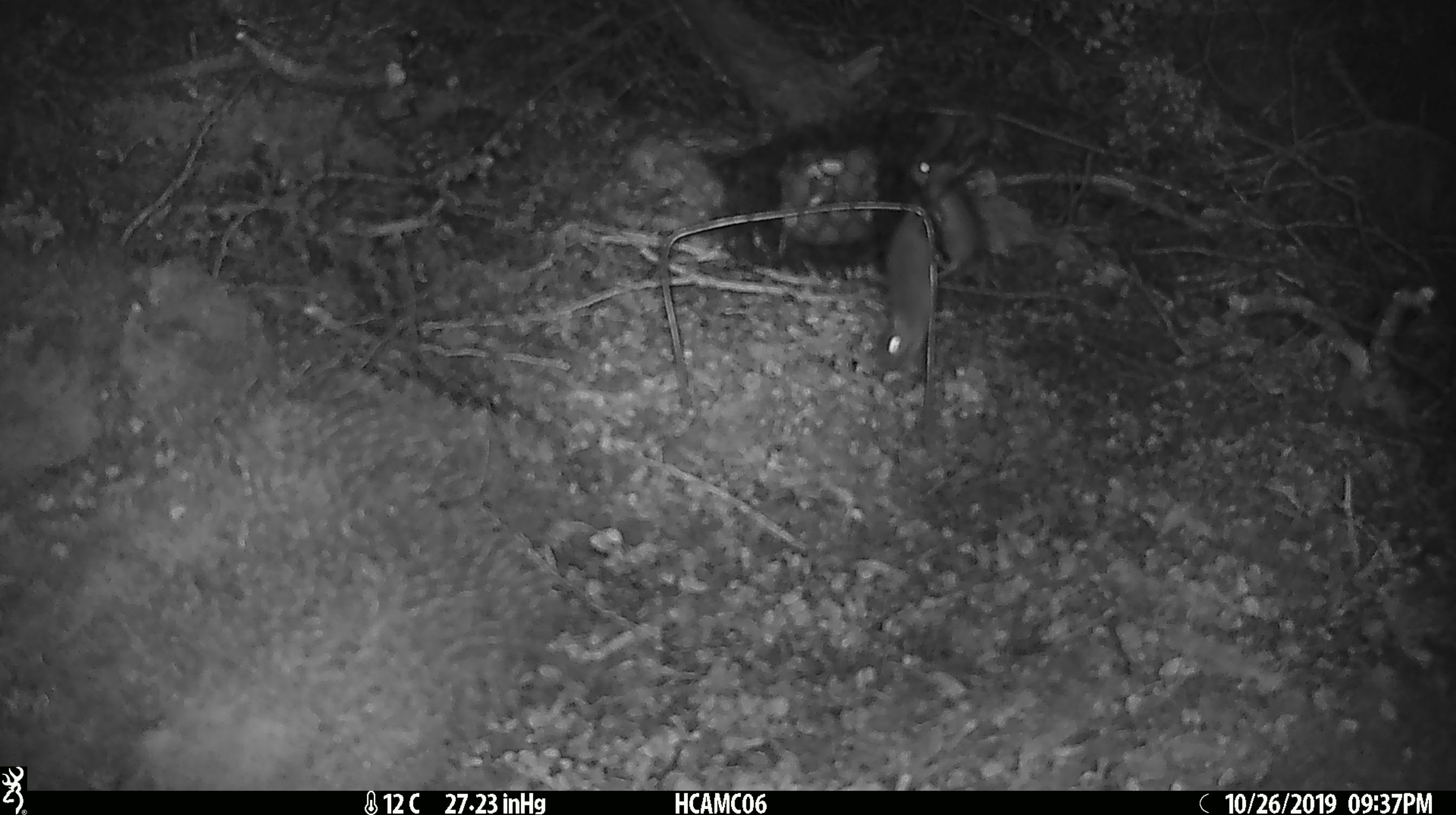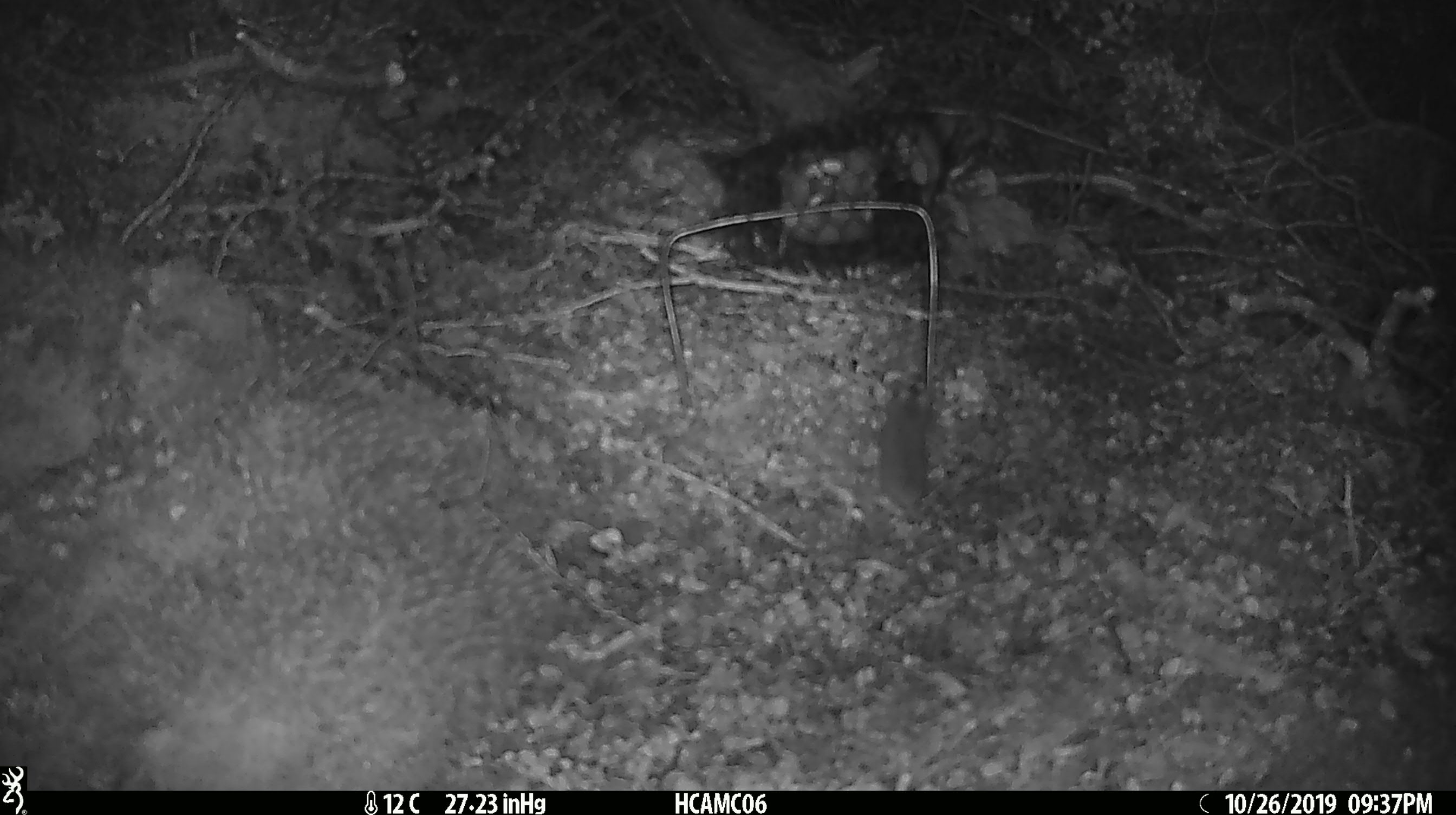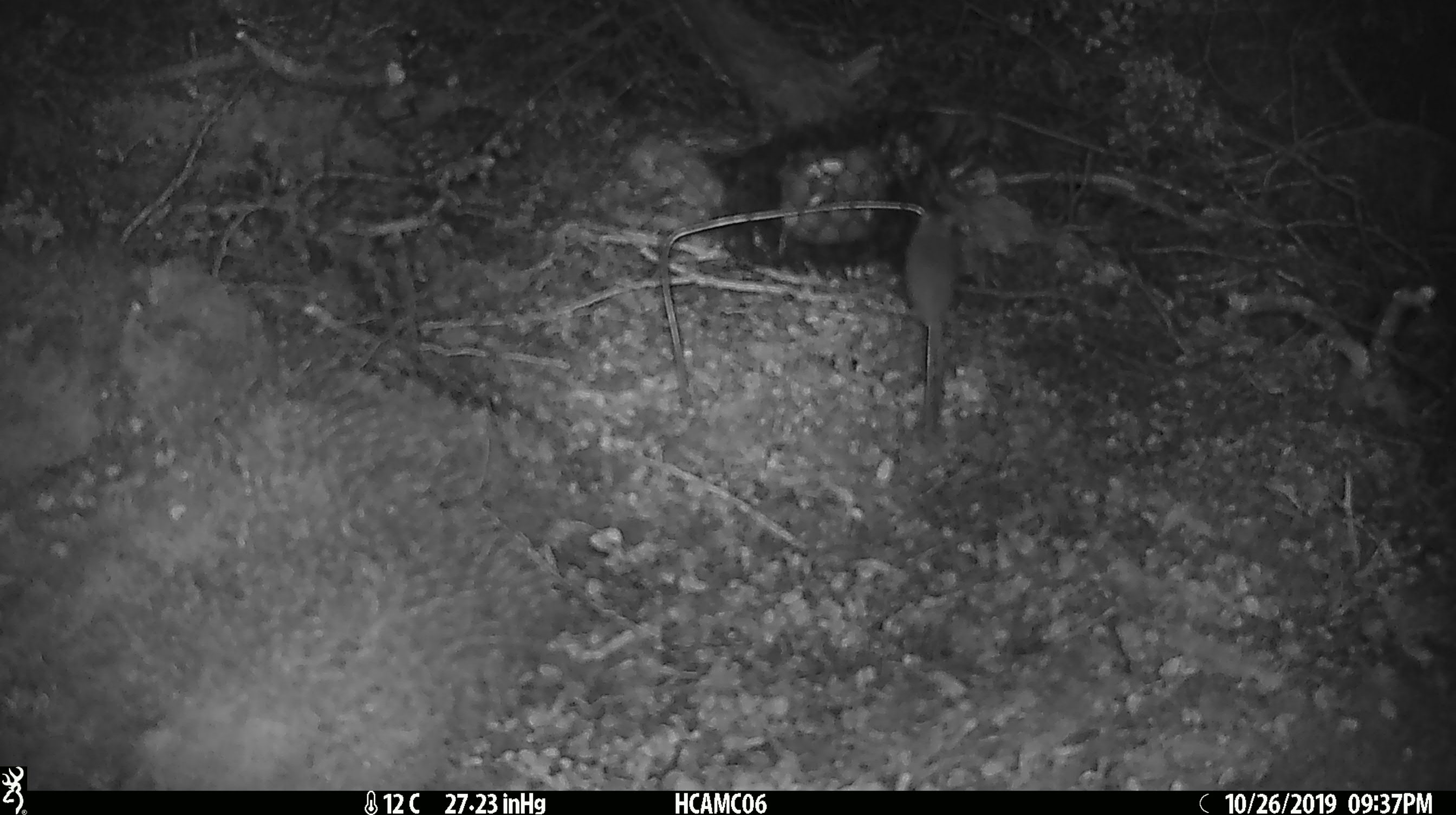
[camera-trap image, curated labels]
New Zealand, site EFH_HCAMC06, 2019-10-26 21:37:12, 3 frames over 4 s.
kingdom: Animalia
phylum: Chordata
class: Mammalia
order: Rodentia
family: Muridae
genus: Mus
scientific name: Mus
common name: mouse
Mouse (Mus).